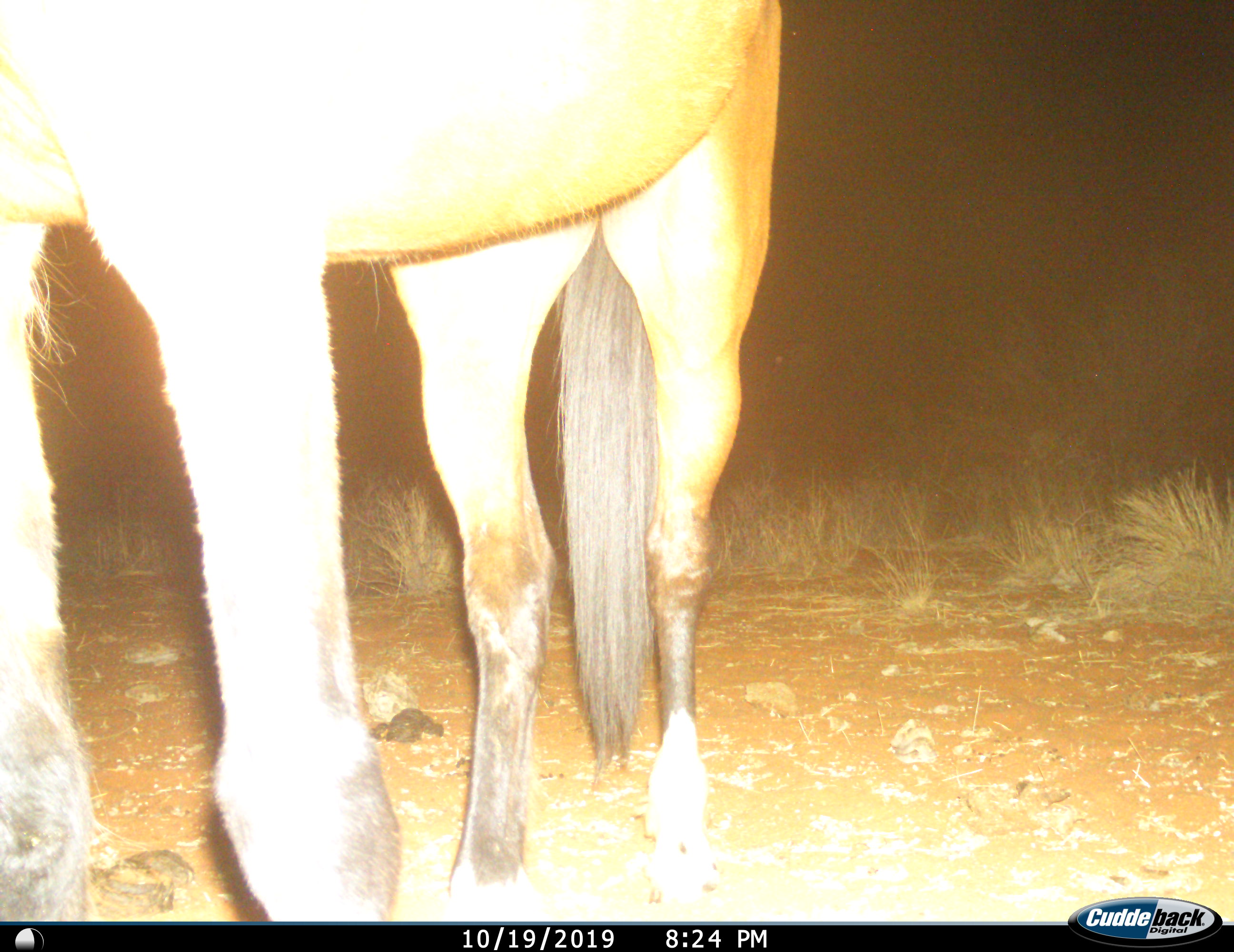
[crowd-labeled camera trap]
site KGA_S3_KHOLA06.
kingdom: Animalia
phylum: Chordata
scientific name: Vertebrata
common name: domestic animal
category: domesticanimal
Domesticanimal (domestic animal) (Vertebrata), count 1. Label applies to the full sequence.